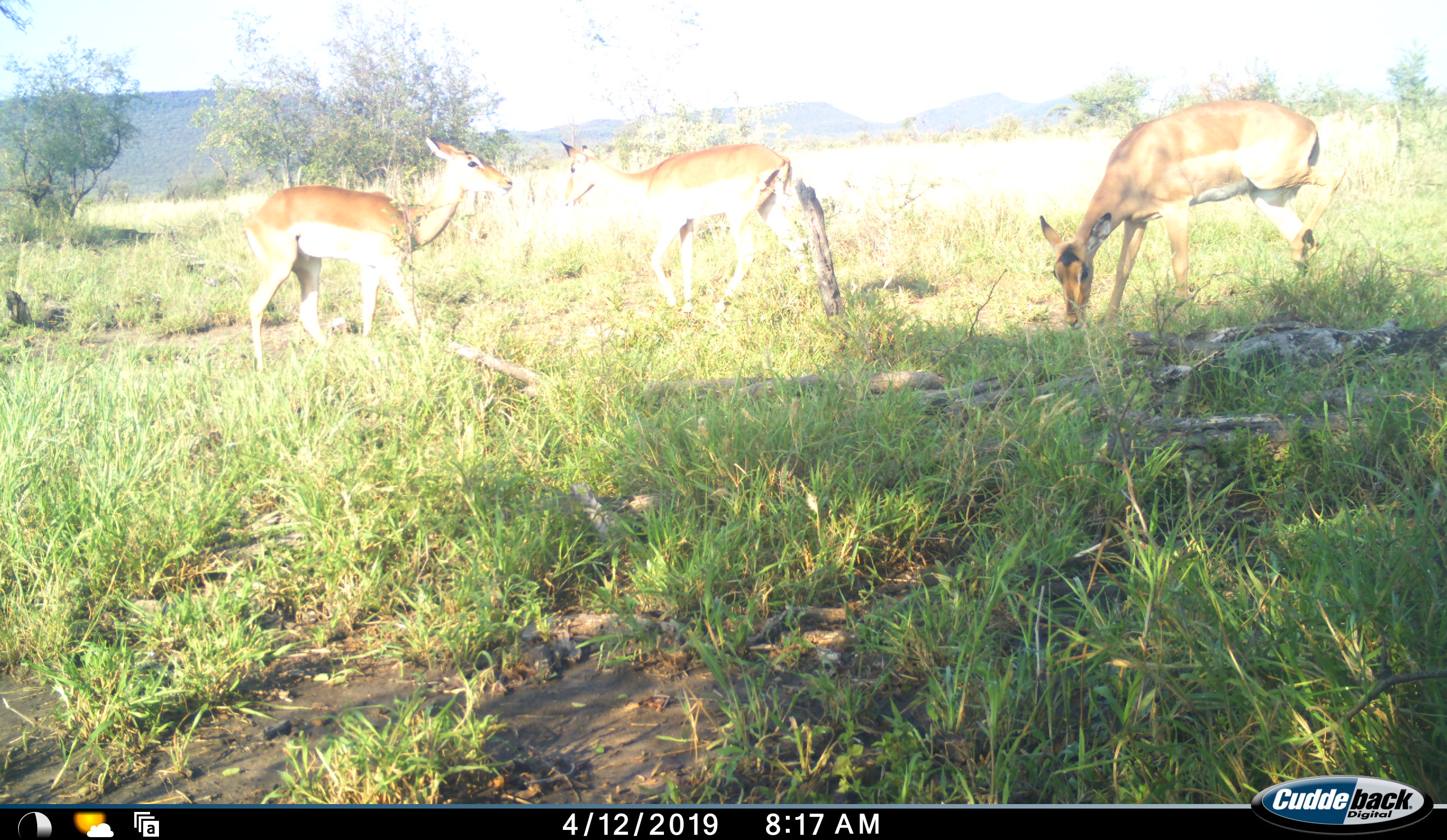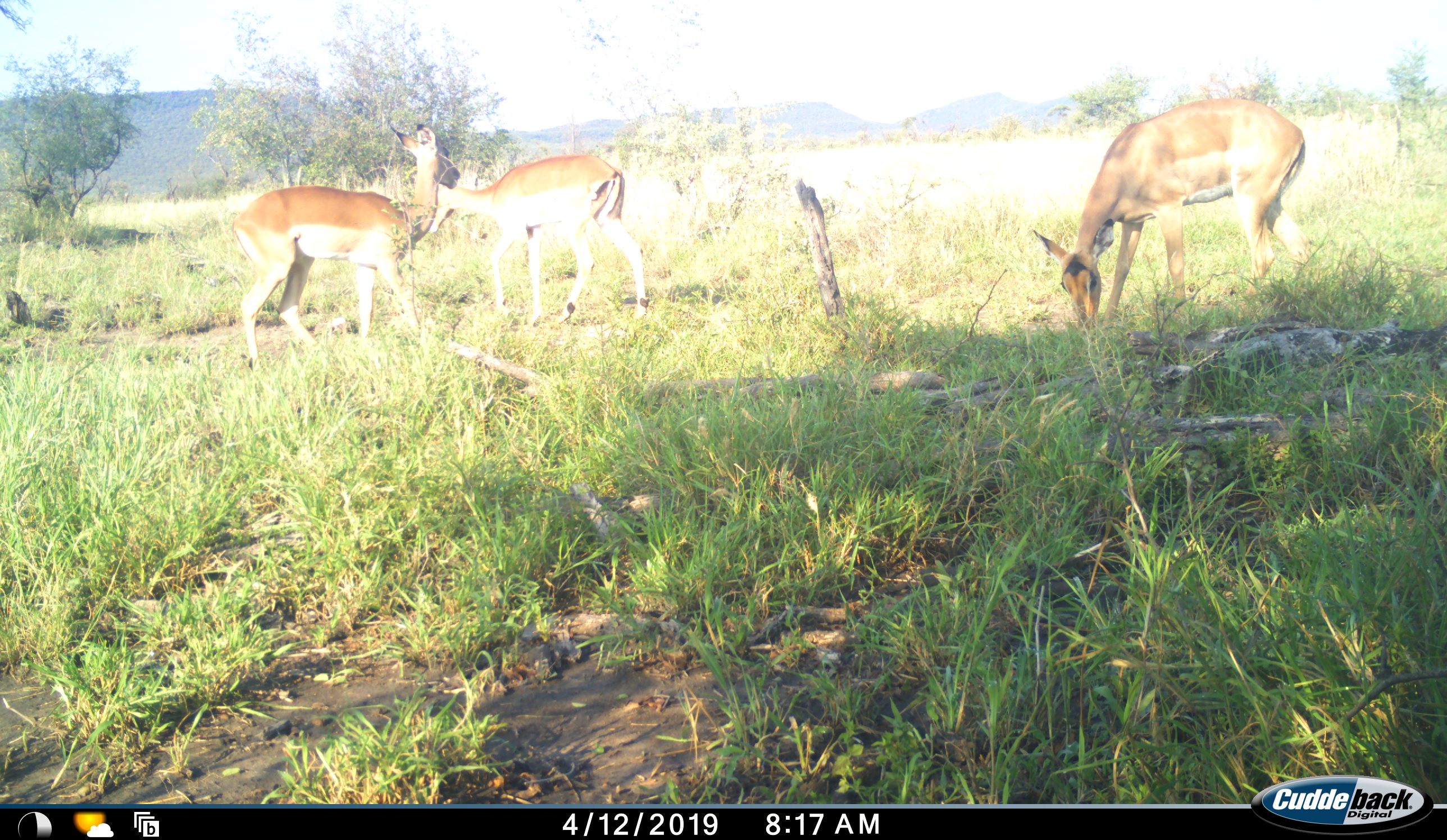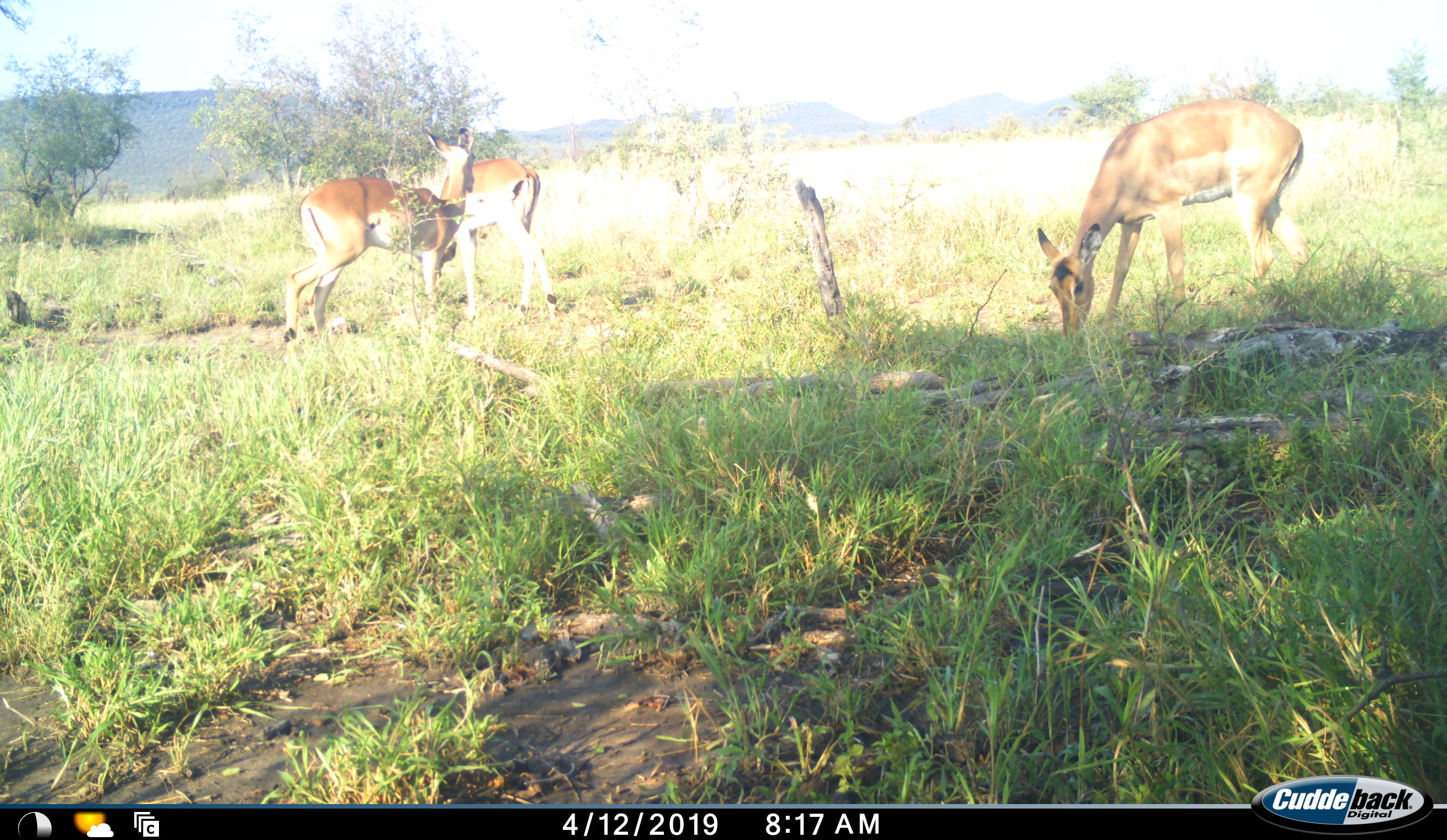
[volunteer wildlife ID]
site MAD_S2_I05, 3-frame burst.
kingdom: Animalia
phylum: Chordata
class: Mammalia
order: Artiodactyla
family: Bovidae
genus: Aepyceros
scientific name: Aepyceros melampus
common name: impala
Impala (Aepyceros melampus), count 3. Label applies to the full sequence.